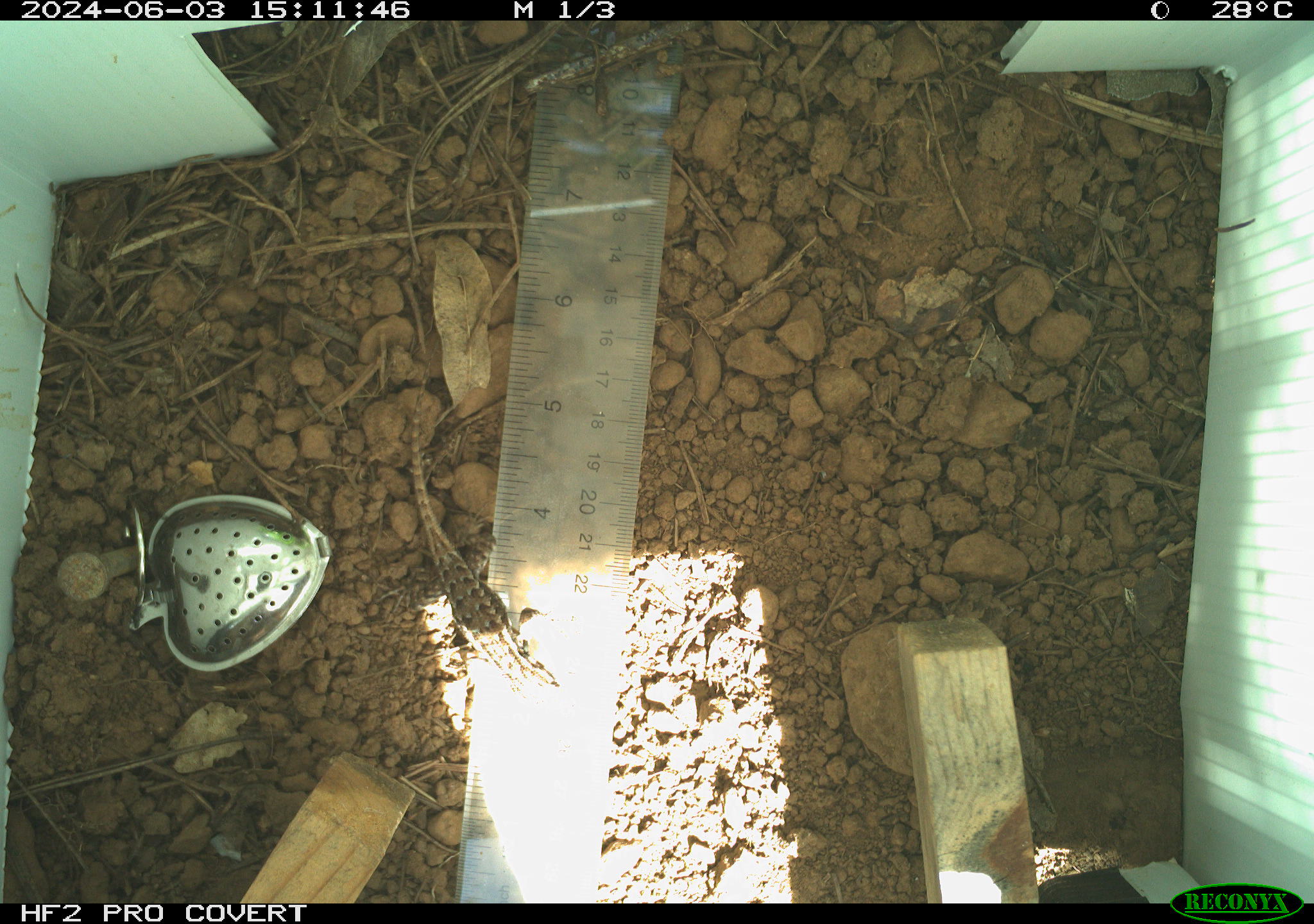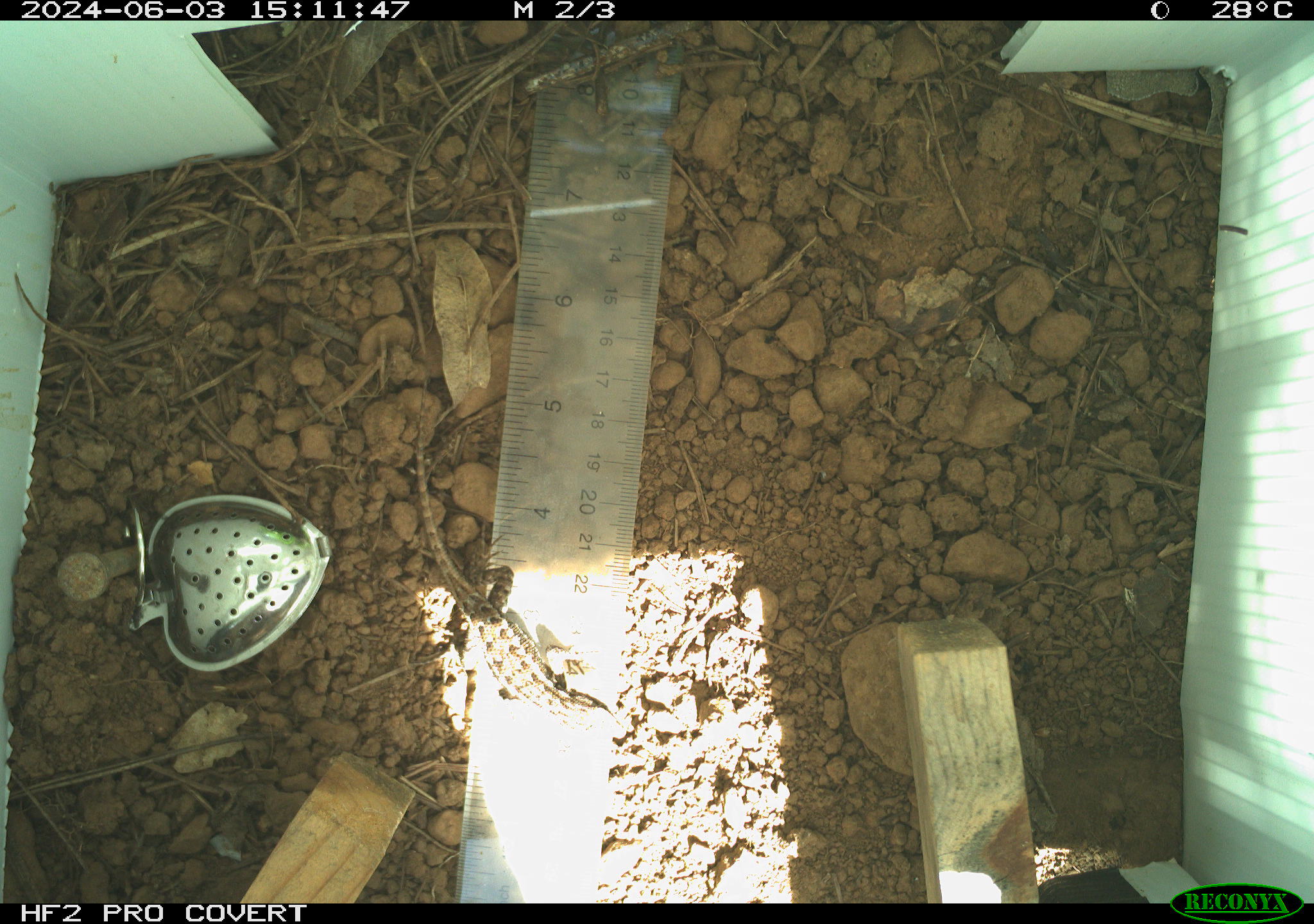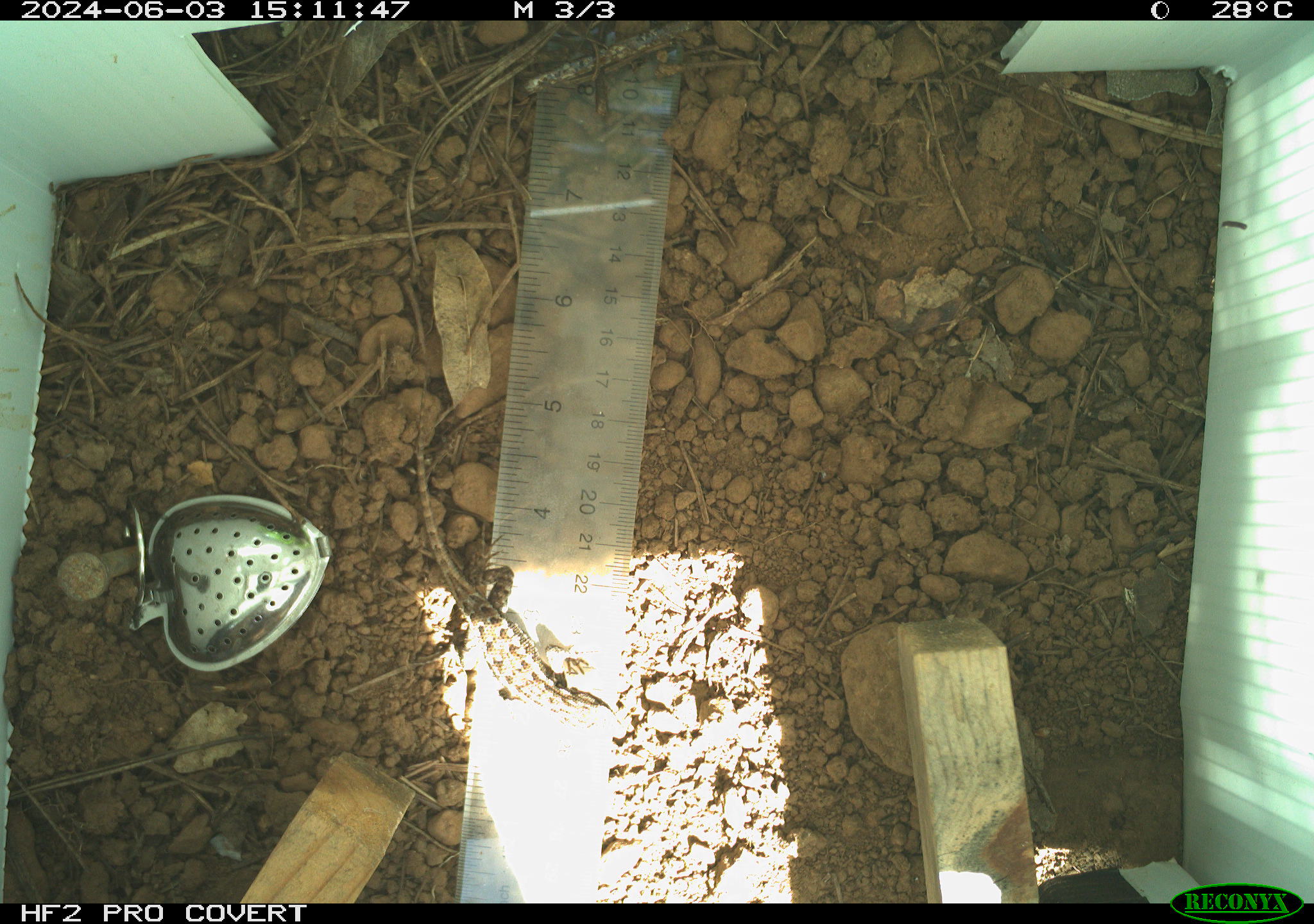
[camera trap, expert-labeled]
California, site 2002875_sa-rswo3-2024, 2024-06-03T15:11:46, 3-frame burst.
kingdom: Animalia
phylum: Chordata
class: Reptilia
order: Squamata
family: Phrynosomatidae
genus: Sceloporus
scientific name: Sceloporus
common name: spiny lizards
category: sceloporus species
Sceloporus species (spiny lizards) (Sceloporus).